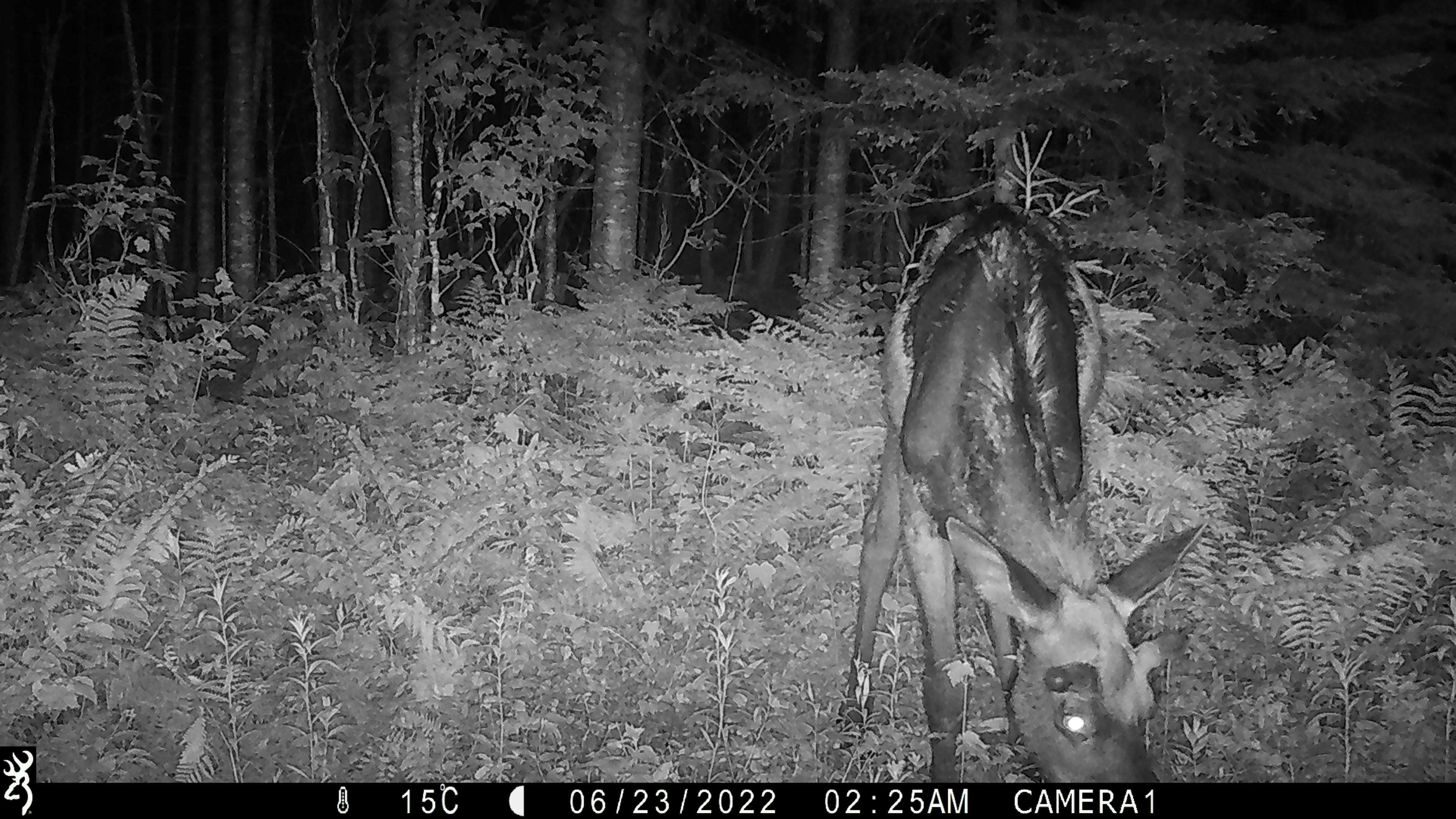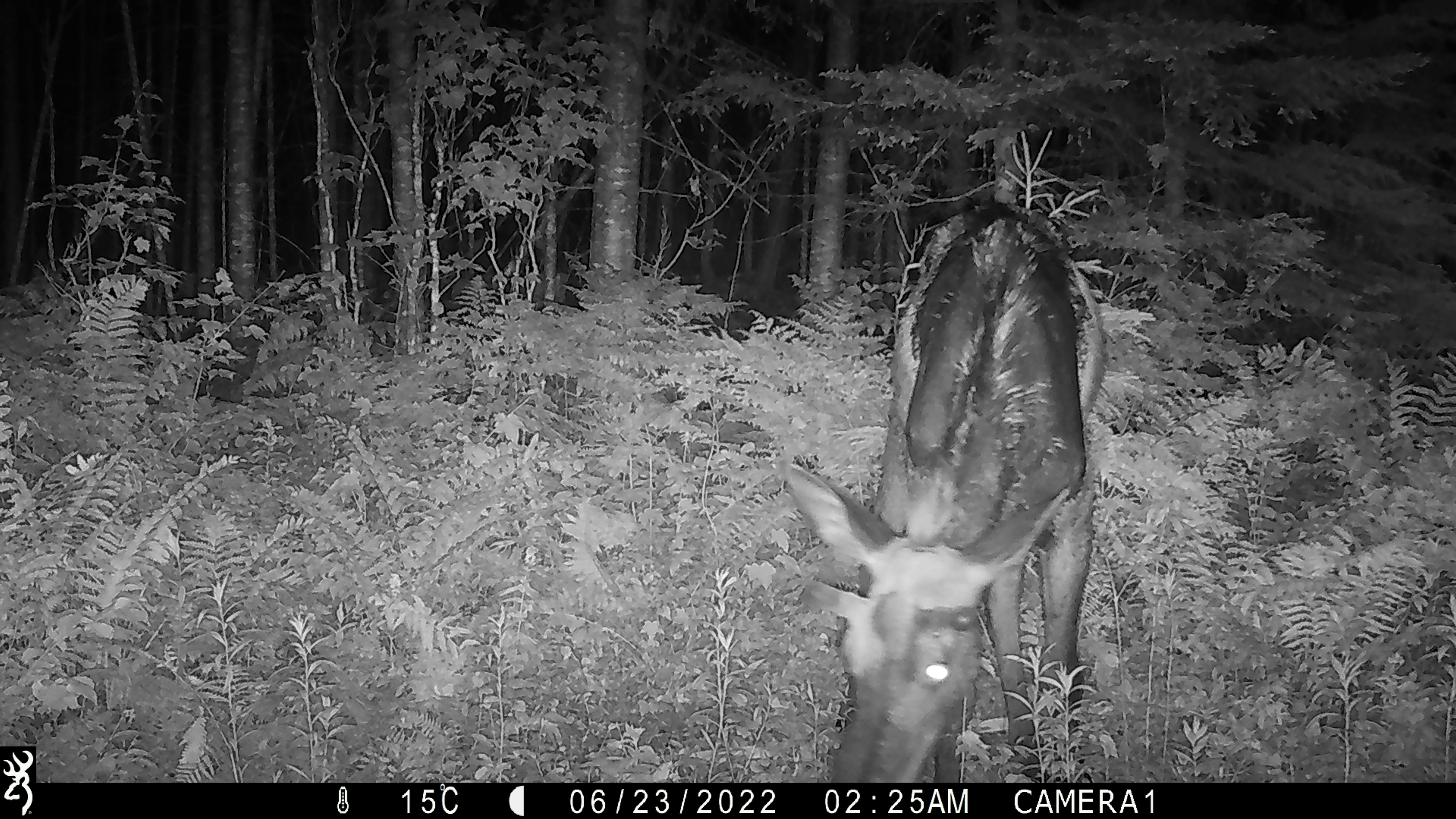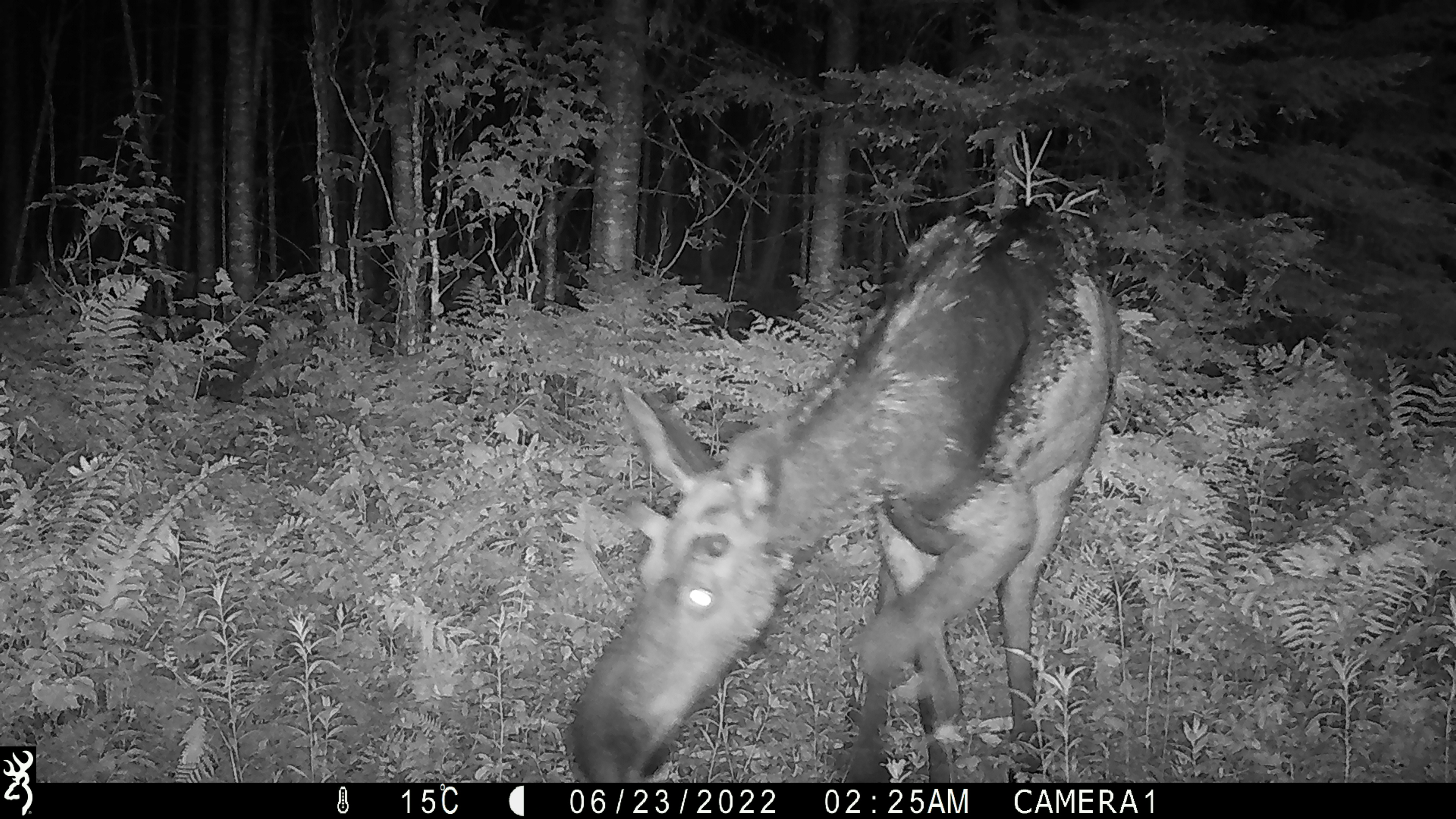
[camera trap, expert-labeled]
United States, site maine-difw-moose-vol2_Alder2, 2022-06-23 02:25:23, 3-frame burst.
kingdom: Animalia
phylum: Chordata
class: Mammalia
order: Artiodactyla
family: Cervidae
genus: Alces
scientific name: Alces alces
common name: moose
Moose (Alces alces).